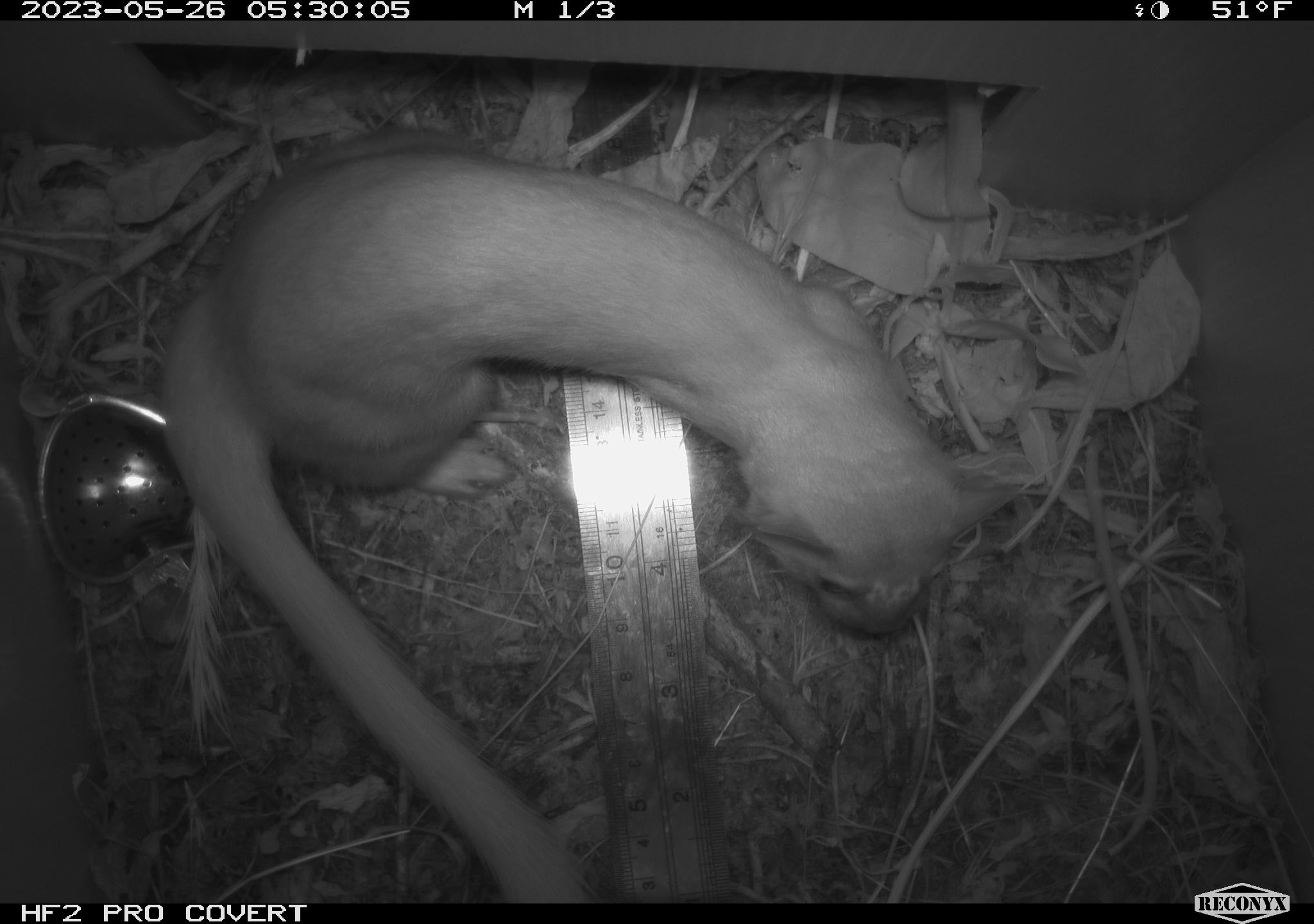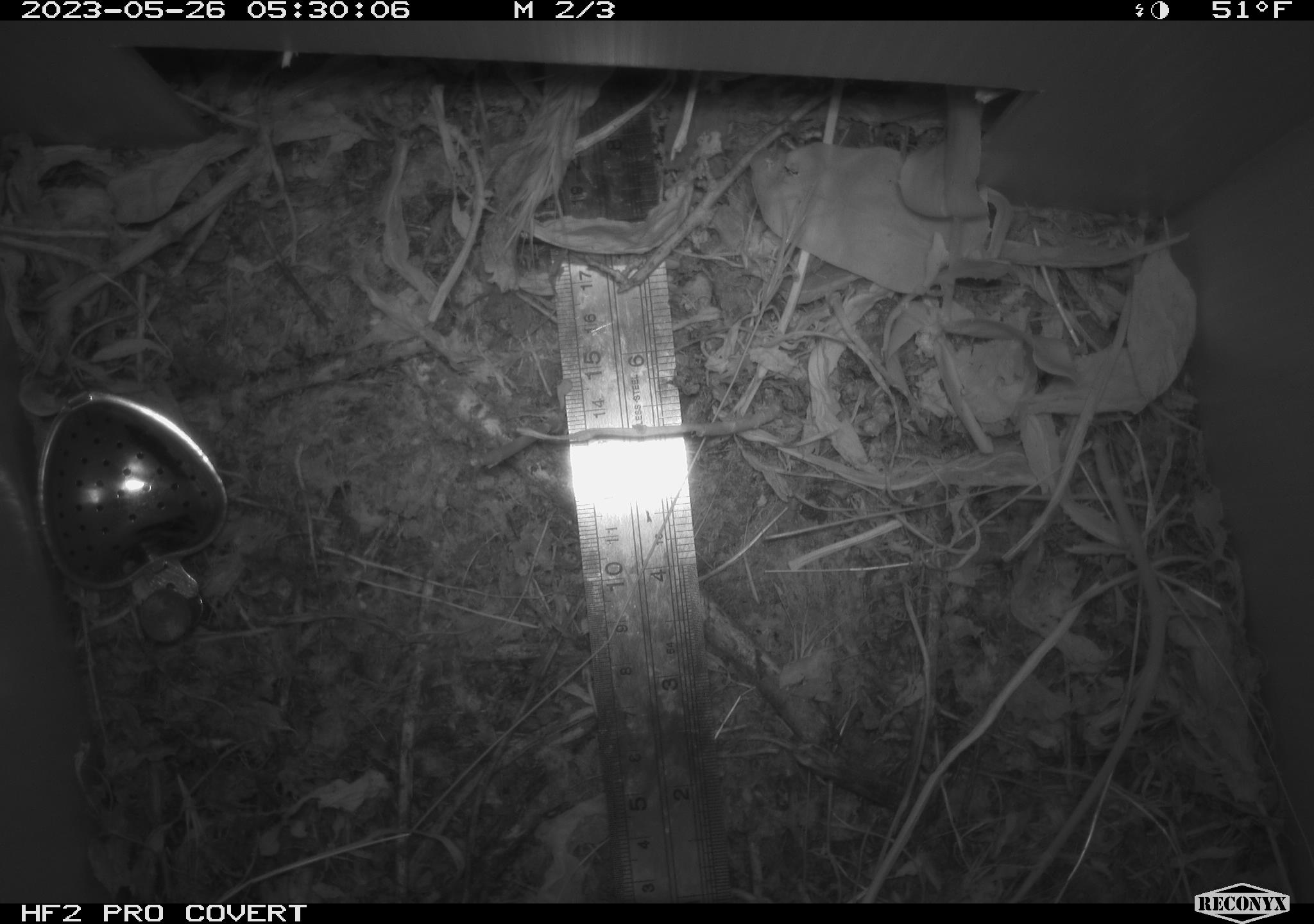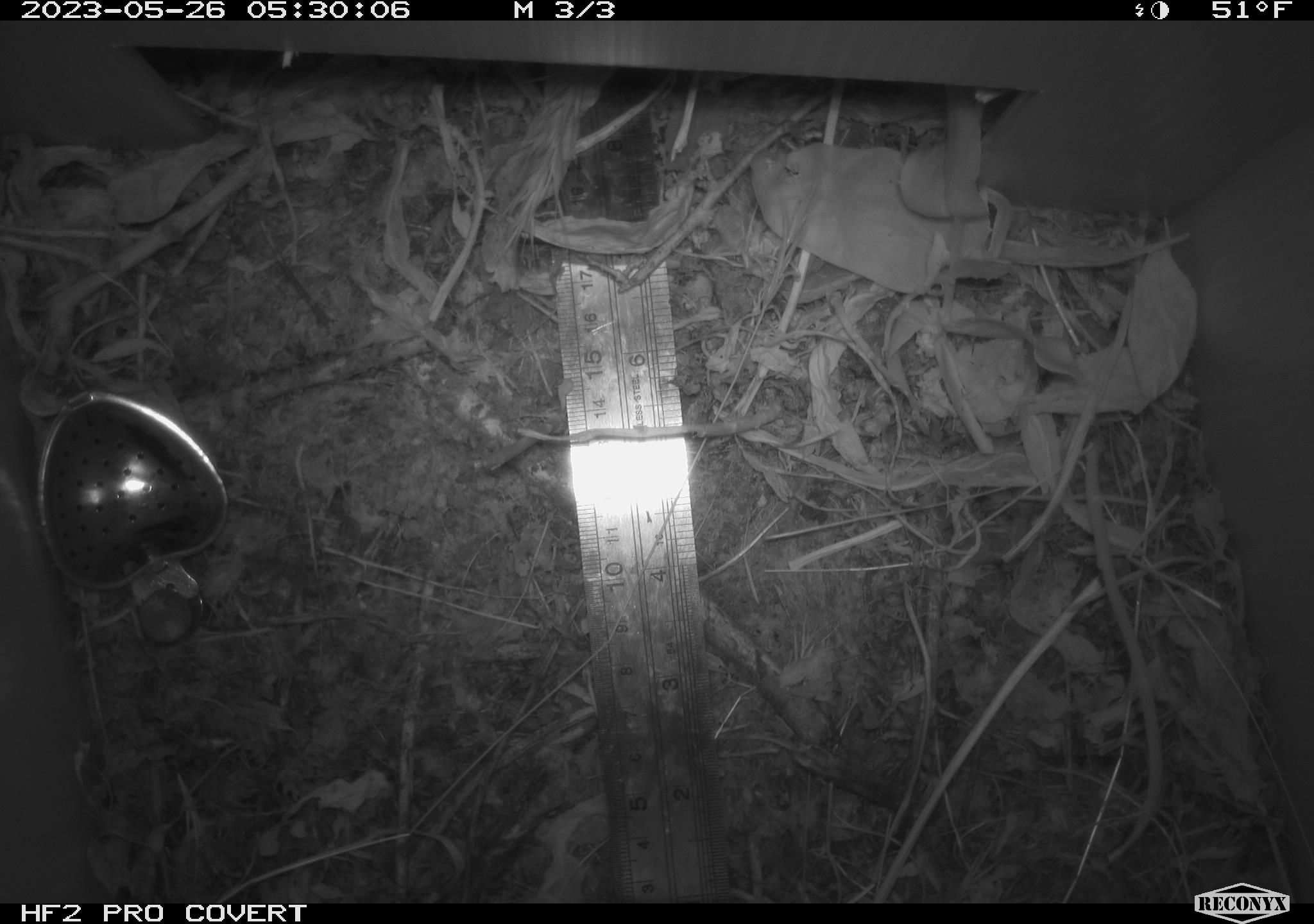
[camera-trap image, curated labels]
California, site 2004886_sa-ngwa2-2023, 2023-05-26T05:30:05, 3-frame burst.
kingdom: Animalia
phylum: Chordata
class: Mammalia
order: Carnivora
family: Mustelidae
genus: Neogale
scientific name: Neogale frenata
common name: long-tailed weasel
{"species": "long-tailed weasel (Neogale frenata)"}